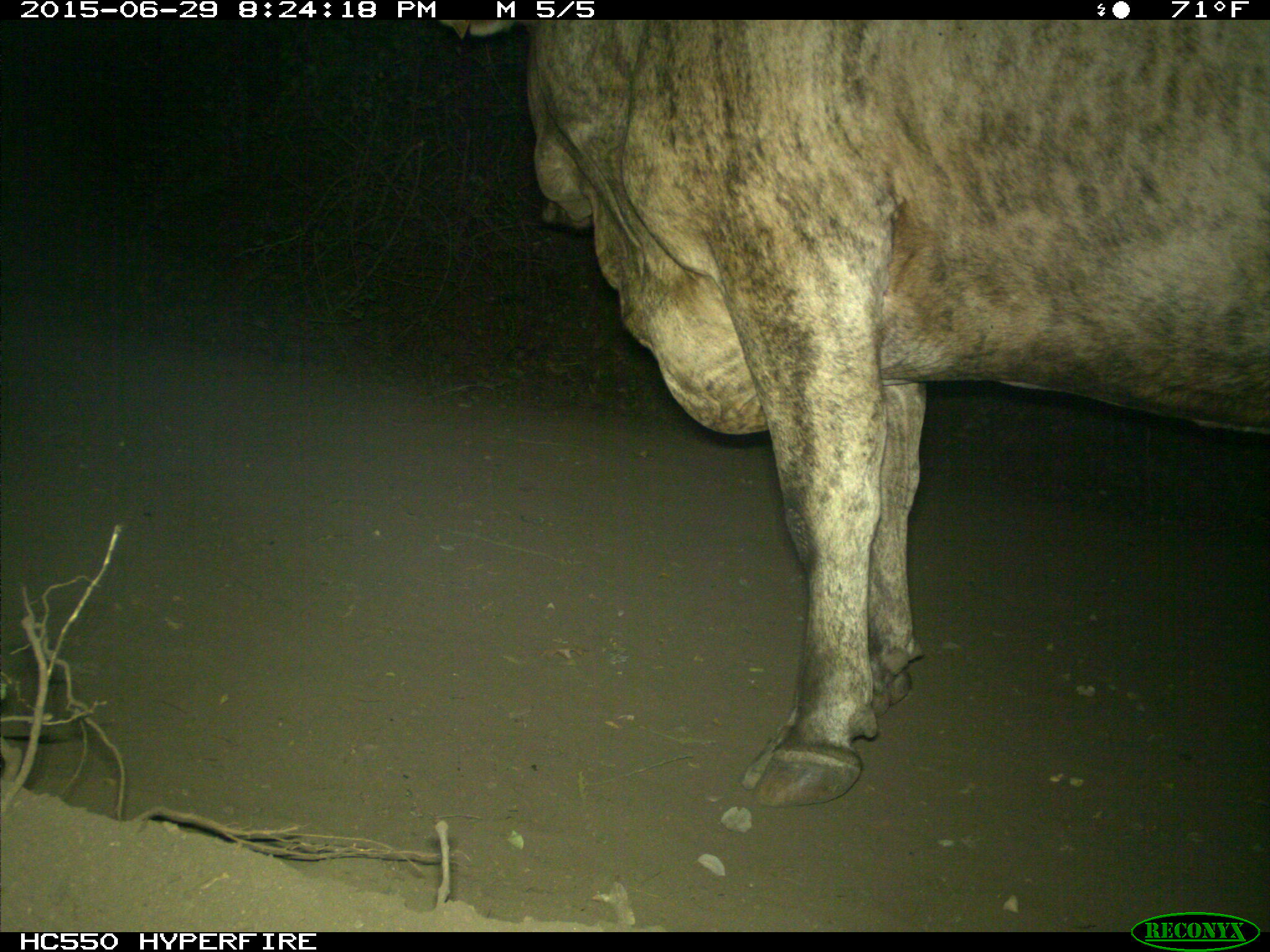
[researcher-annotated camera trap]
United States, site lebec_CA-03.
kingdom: Animalia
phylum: Chordata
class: Mammalia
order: Artiodactyla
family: Bovidae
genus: Bos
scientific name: Bos taurus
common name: domestic cow